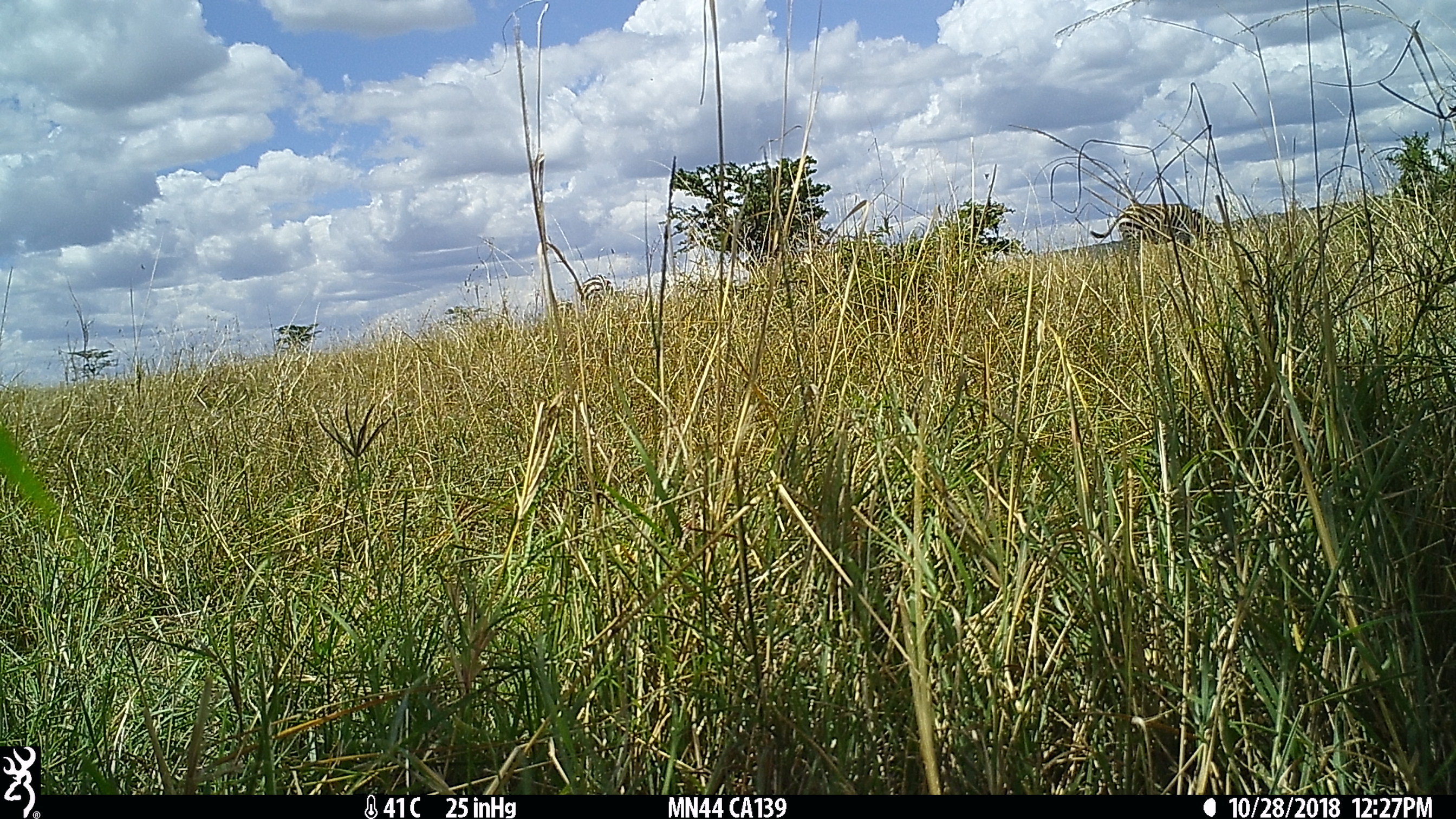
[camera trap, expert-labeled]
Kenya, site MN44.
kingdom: Animalia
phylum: Chordata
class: Mammalia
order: Perissodactyla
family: Equidae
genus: Equus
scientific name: Equus quagga burchellii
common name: burchell's zebra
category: zebra